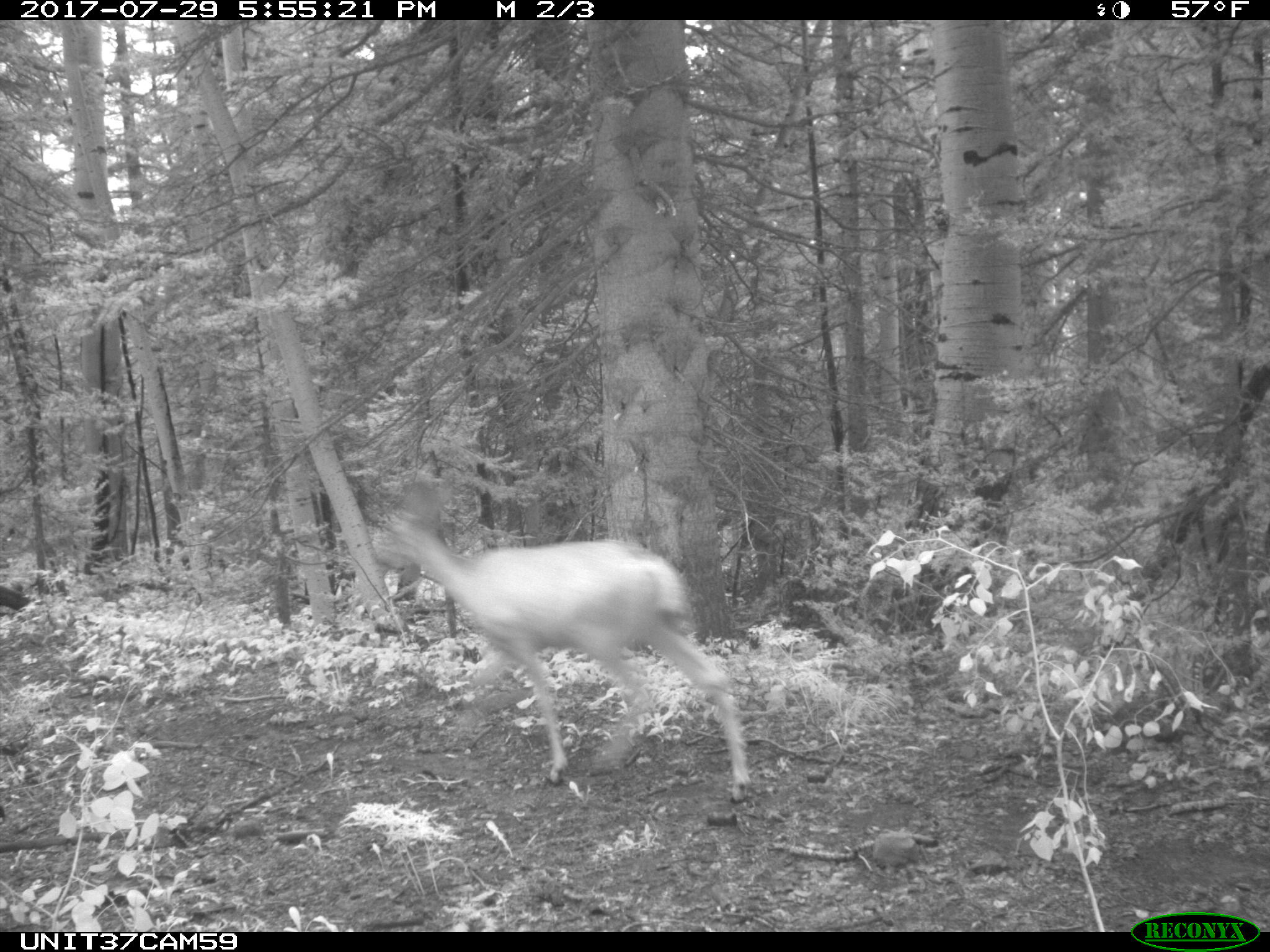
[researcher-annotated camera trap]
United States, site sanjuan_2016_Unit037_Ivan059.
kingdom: Animalia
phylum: Chordata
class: Mammalia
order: Artiodactyla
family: Cervidae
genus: Odocoileus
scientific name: Odocoileus hemionus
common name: mule deer